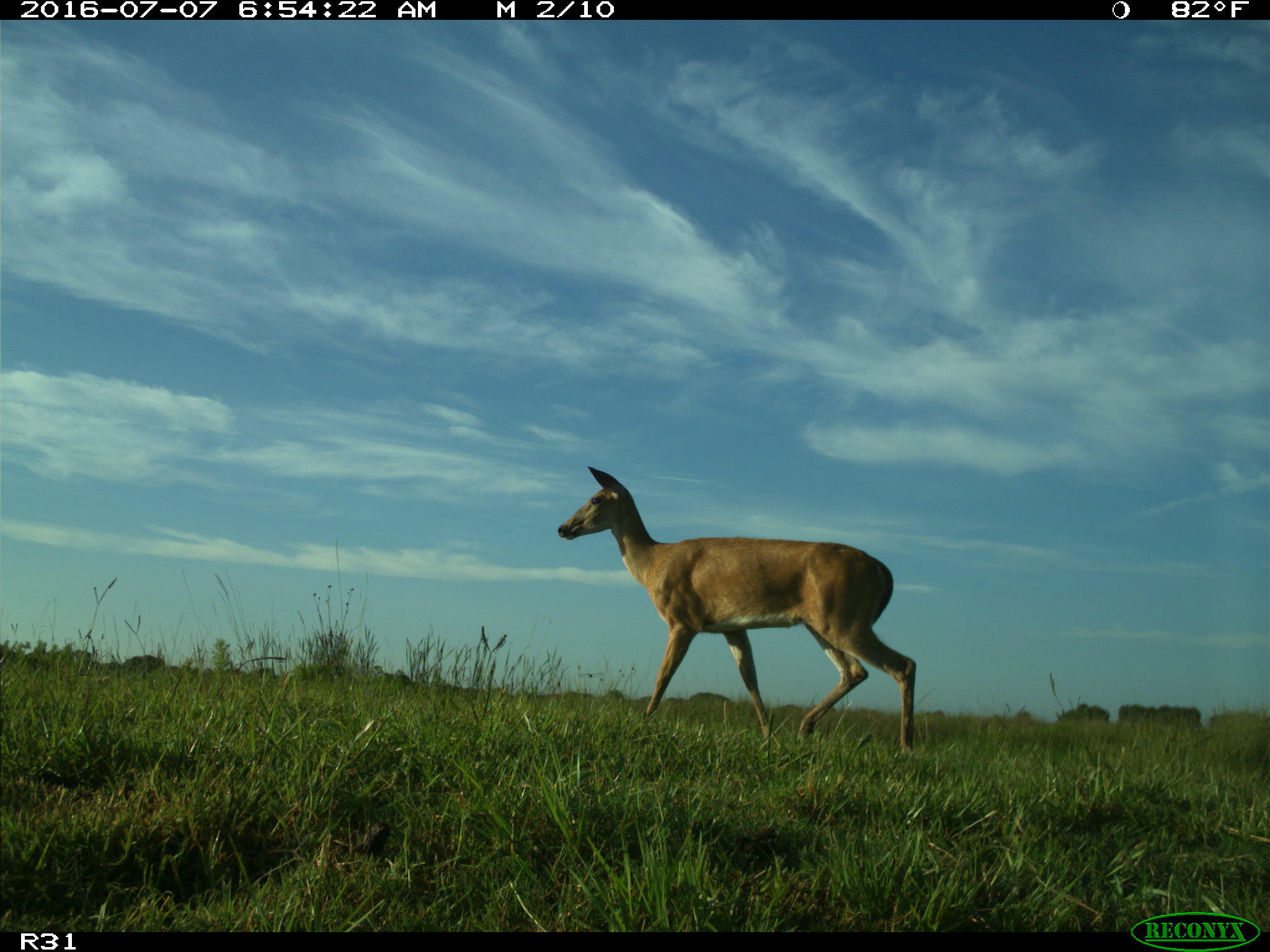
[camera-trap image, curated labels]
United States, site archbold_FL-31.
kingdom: Animalia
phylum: Chordata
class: Mammalia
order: Artiodactyla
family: Cervidae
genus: Odocoileus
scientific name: Odocoileus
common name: deer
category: unidentified deer